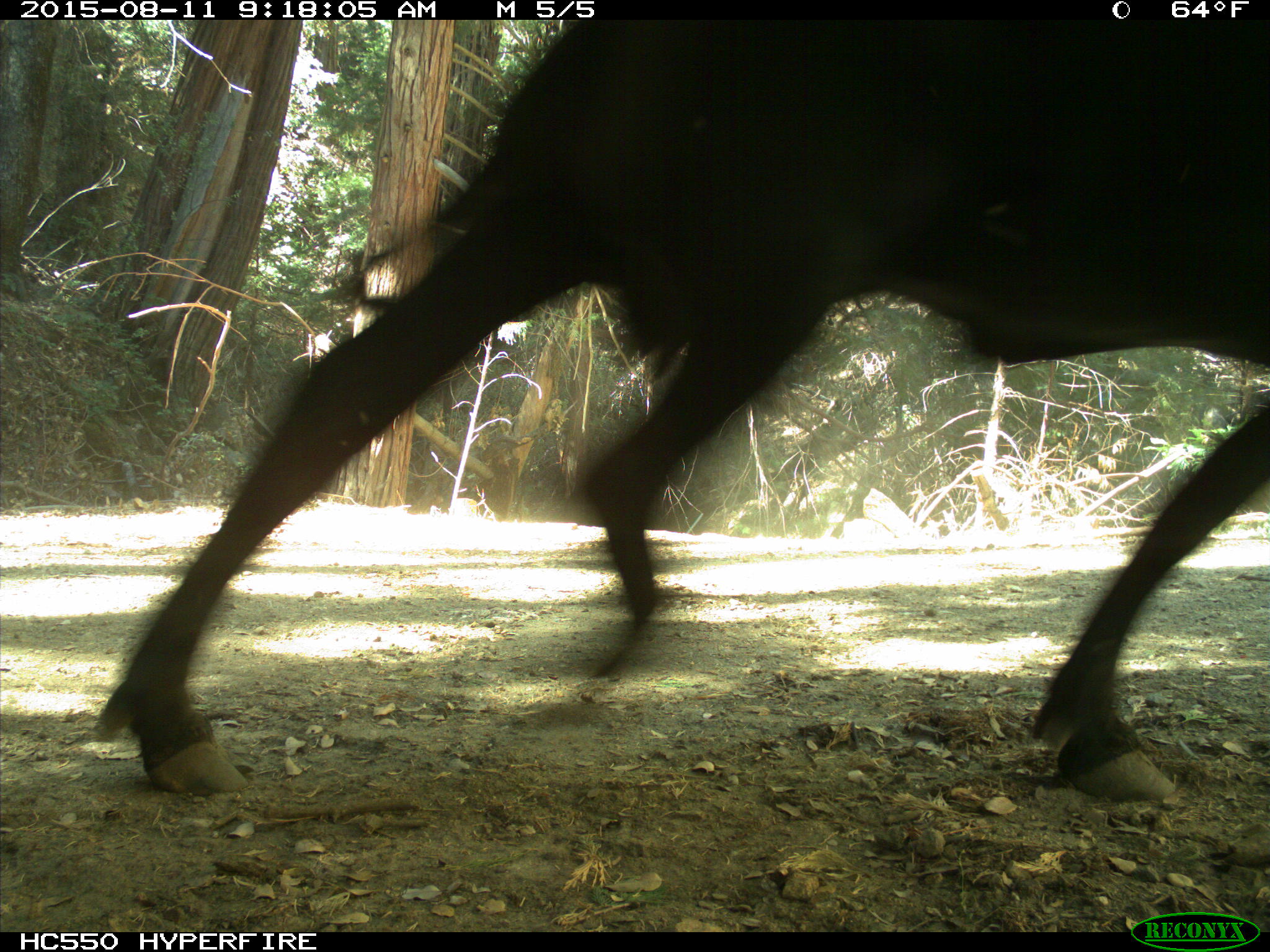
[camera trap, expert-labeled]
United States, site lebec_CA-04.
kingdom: Animalia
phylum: Chordata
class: Mammalia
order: Artiodactyla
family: Bovidae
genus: Bos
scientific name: Bos taurus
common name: domestic cow